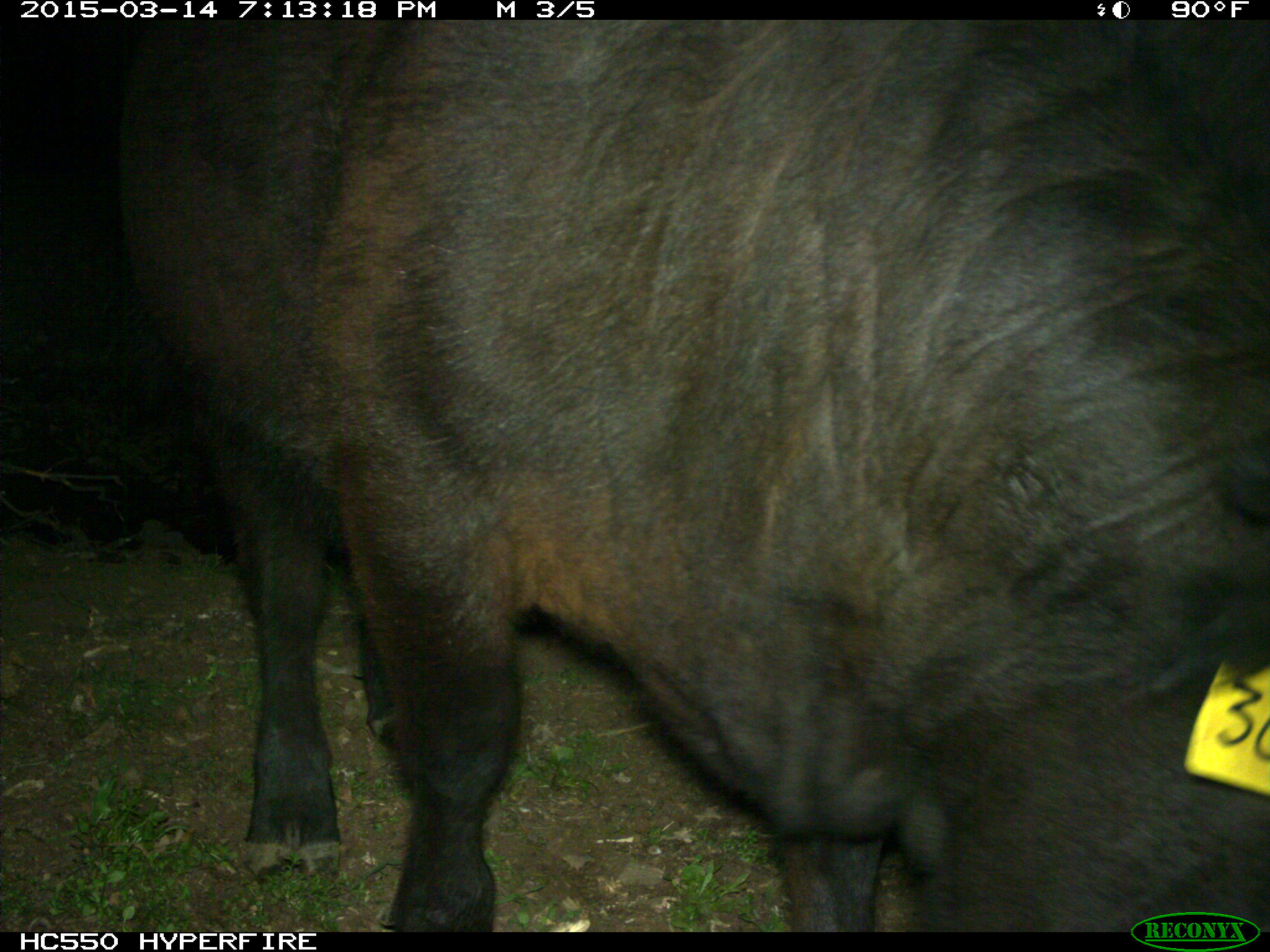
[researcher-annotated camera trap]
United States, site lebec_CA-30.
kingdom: Animalia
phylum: Chordata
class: Mammalia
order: Artiodactyla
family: Bovidae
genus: Bos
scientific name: Bos taurus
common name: domestic cow